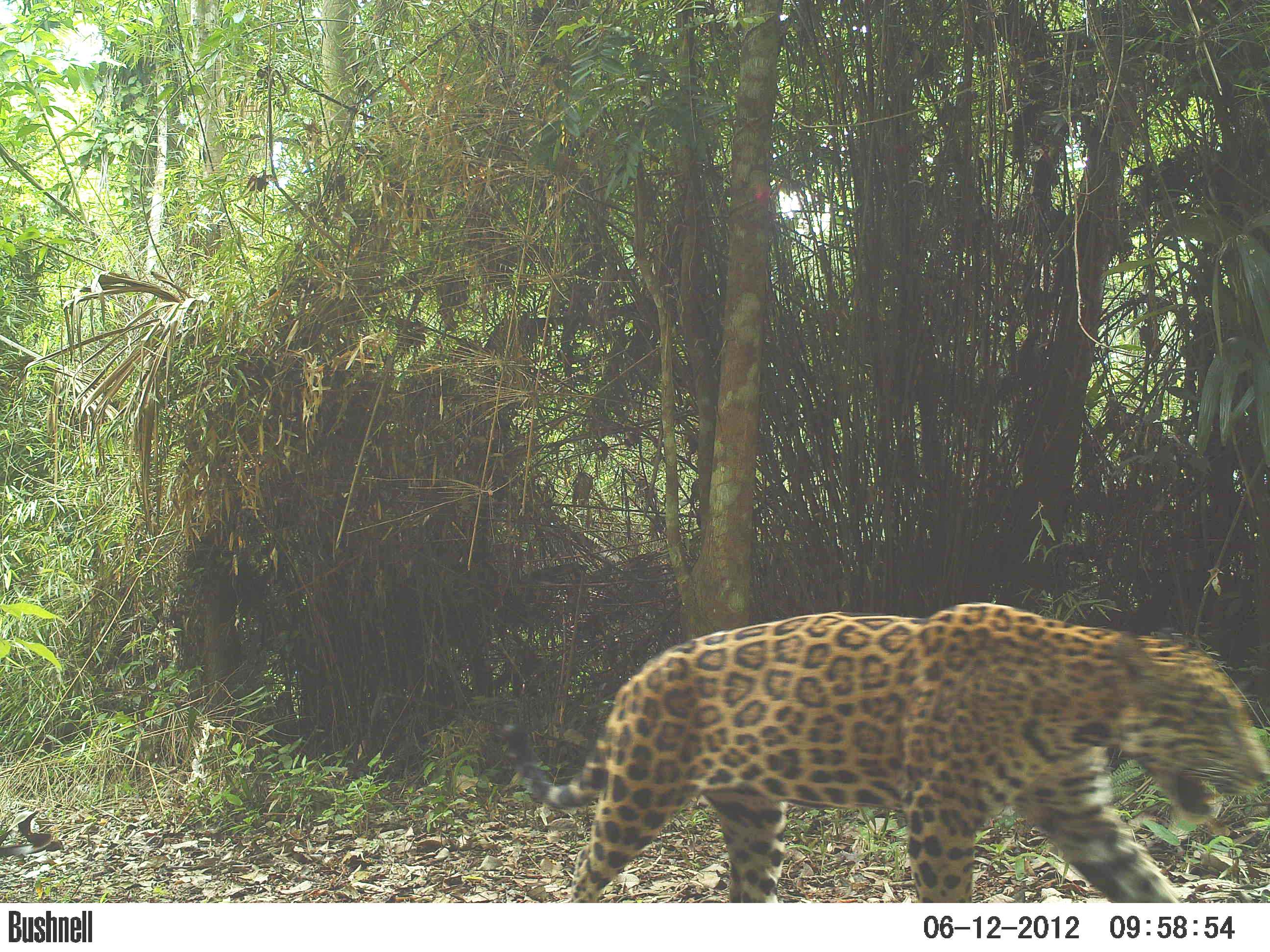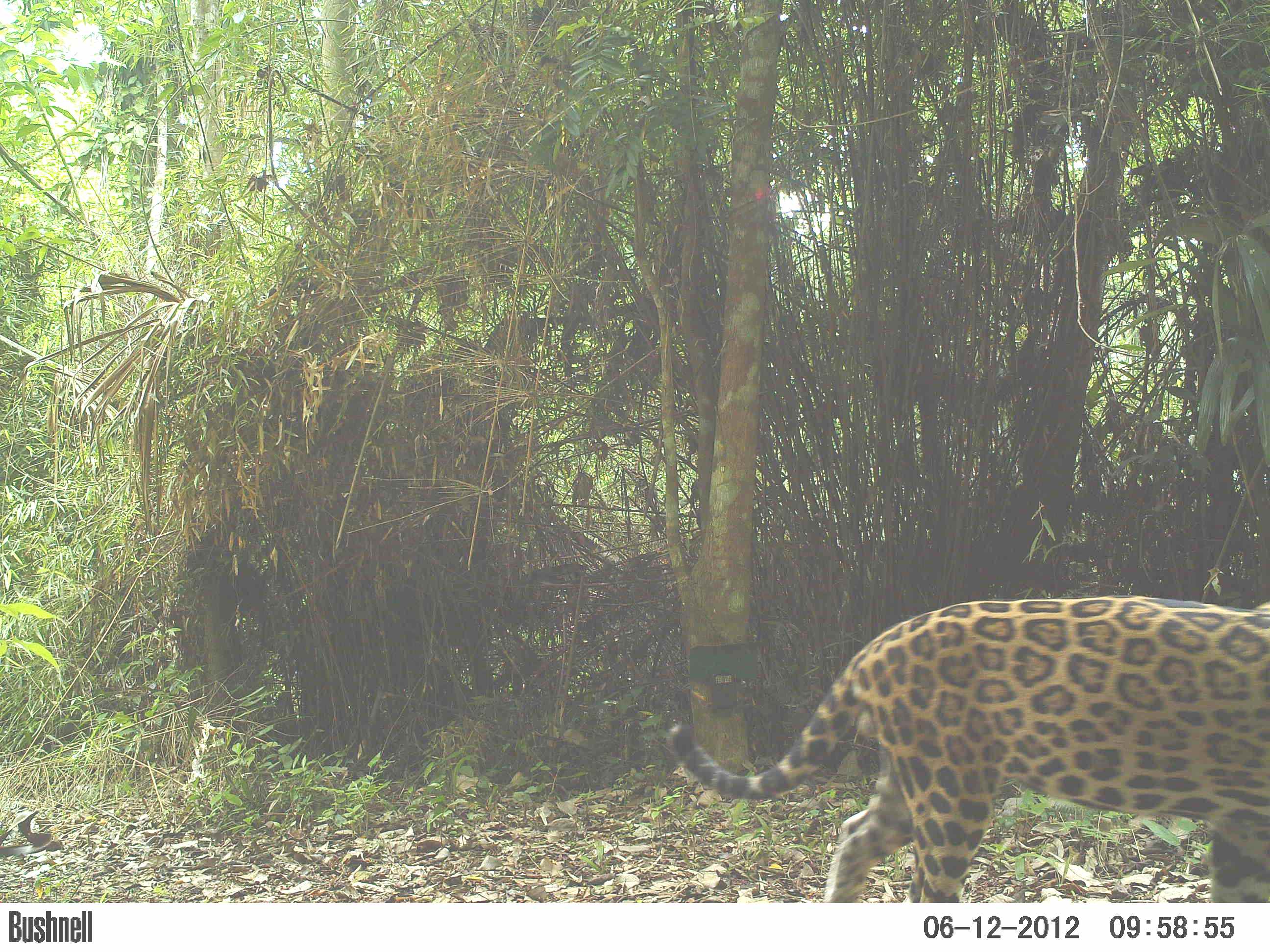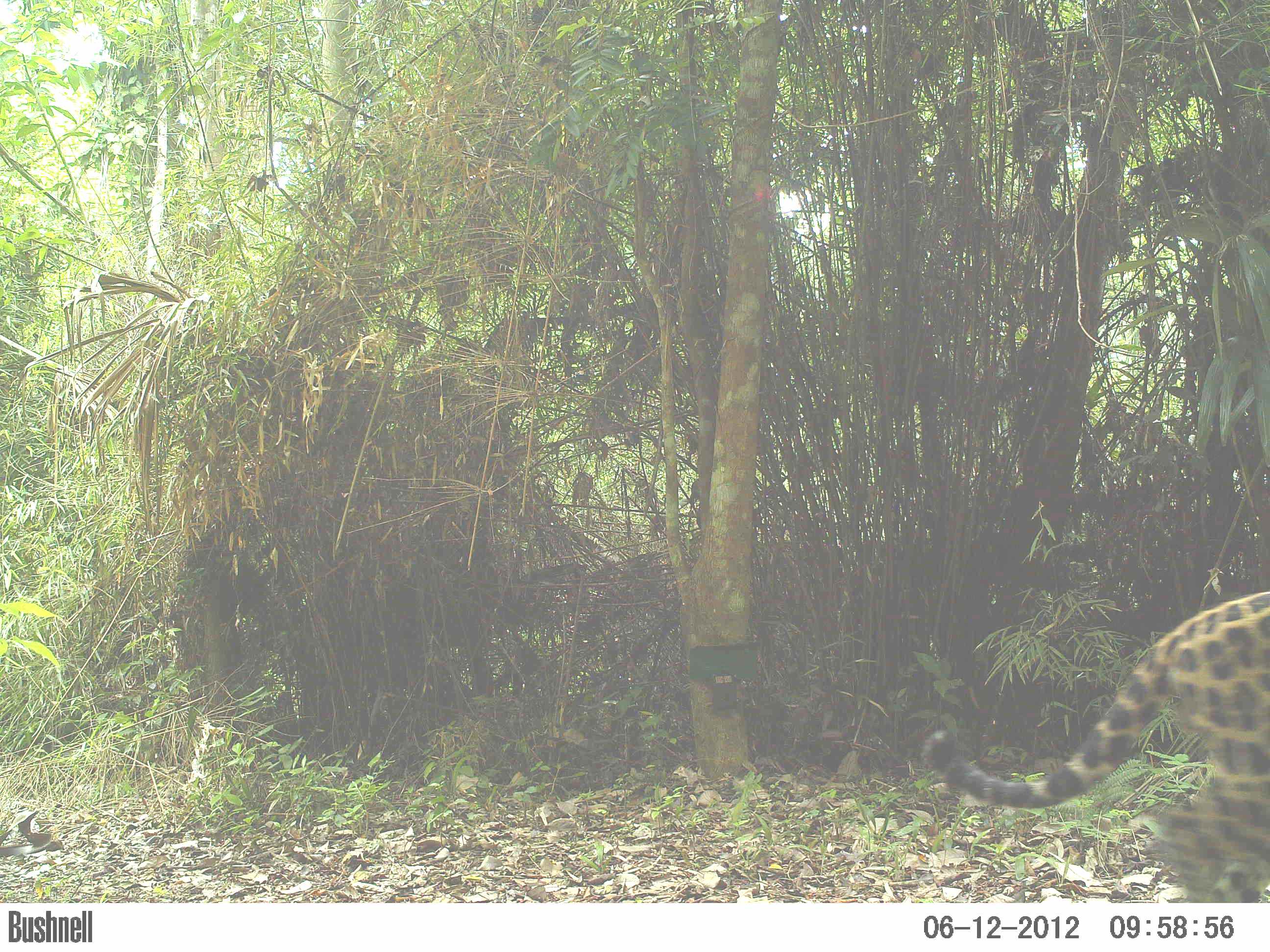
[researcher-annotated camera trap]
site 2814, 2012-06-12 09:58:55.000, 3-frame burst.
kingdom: Animalia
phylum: Chordata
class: Mammalia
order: Carnivora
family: Felidae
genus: Panthera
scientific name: Panthera onca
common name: jaguar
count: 1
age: adult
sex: male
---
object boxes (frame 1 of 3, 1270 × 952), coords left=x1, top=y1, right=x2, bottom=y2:
panthera onca: left=502, top=601, right=1270, bottom=902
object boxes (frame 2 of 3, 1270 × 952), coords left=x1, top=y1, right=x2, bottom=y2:
panthera onca: left=664, top=593, right=1270, bottom=902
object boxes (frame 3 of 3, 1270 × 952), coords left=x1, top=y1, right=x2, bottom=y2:
panthera onca: left=920, top=591, right=1270, bottom=902